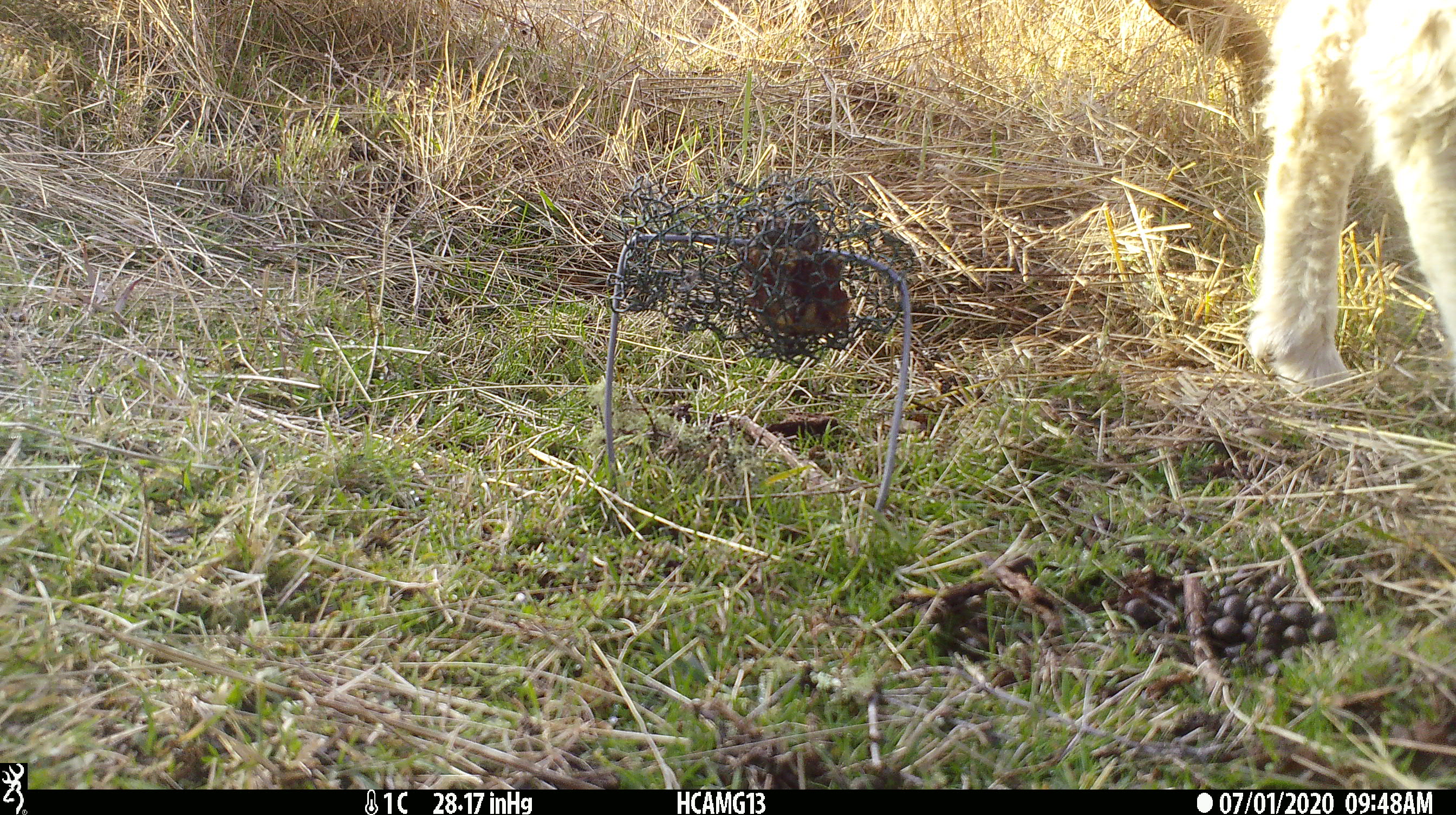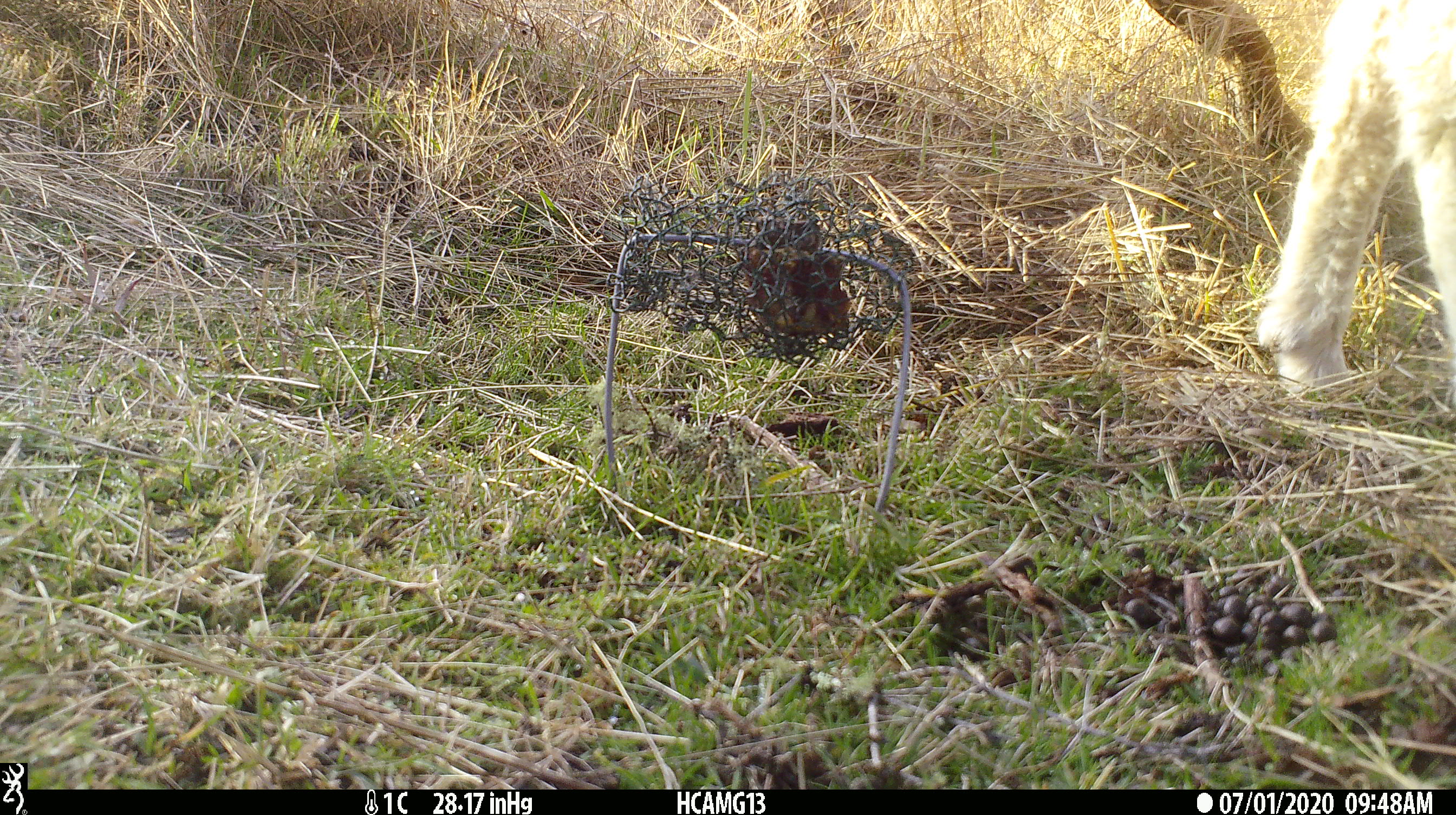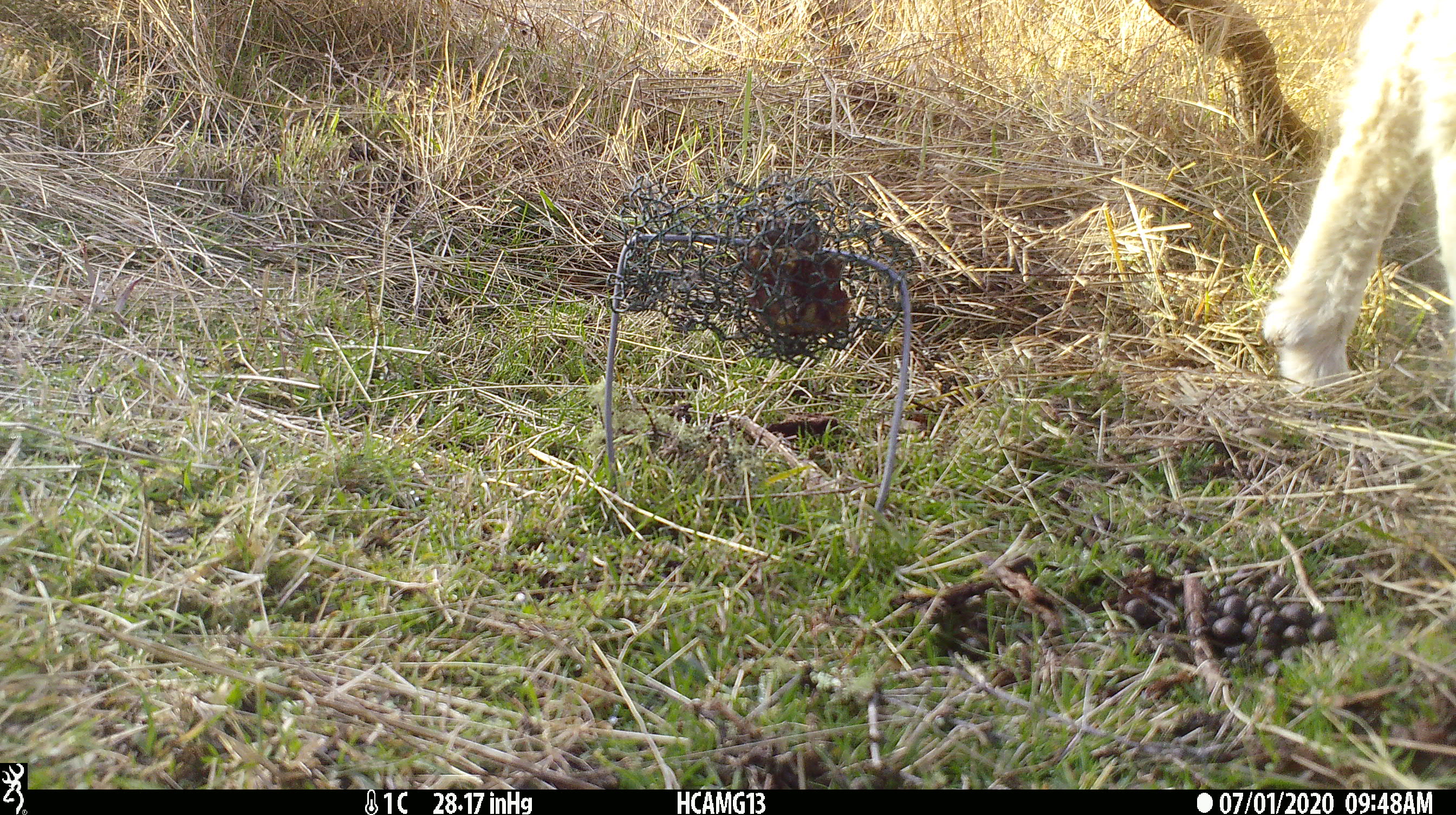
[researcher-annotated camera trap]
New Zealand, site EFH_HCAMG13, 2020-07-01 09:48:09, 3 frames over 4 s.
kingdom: Animalia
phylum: Chordata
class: Mammalia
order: Artiodactyla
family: Bovidae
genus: Ovis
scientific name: Ovis aries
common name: domestic sheep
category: sheep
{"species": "sheep (domestic sheep) (Ovis aries)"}